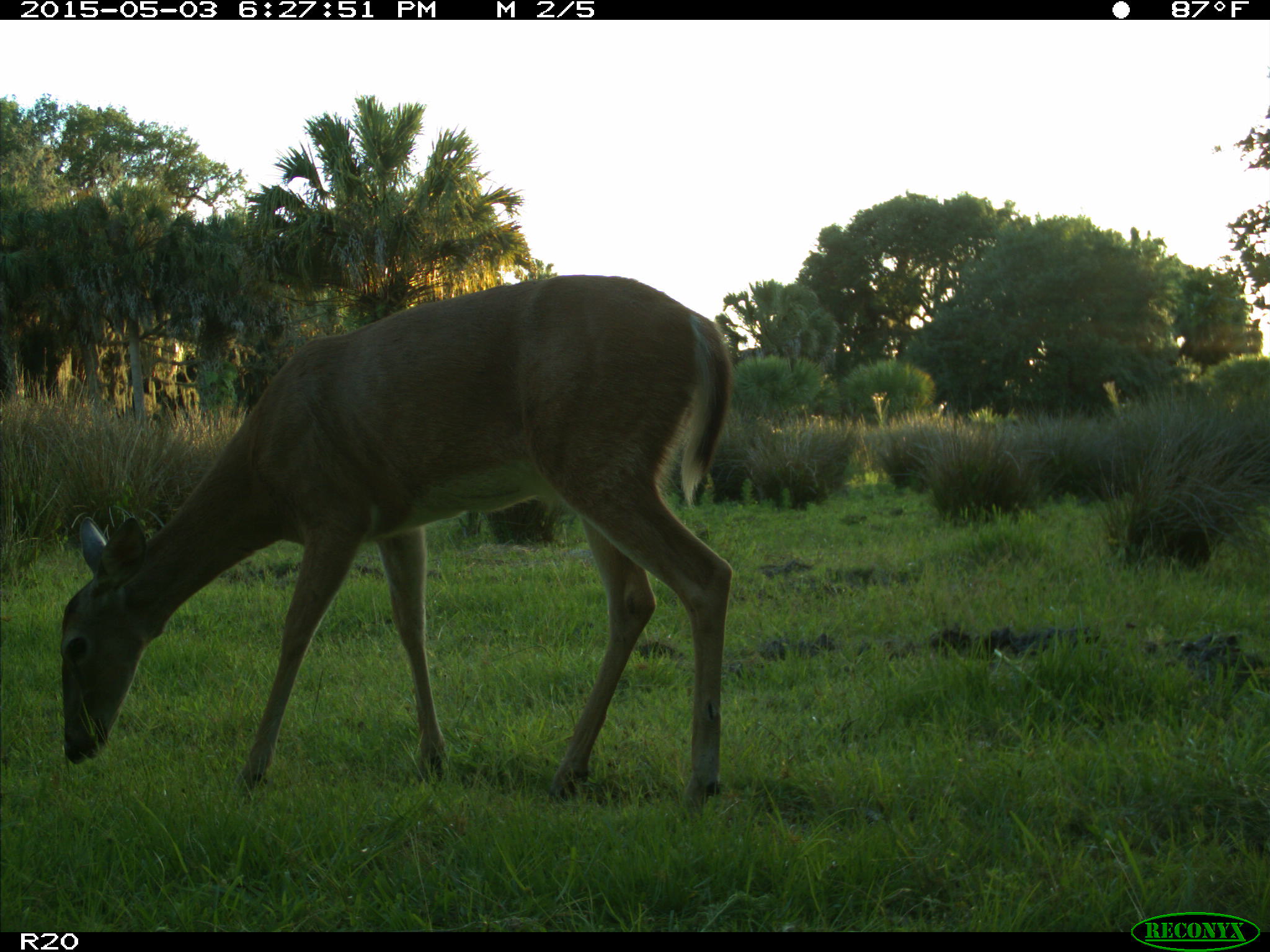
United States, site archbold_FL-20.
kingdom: Animalia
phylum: Chordata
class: Mammalia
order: Artiodactyla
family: Cervidae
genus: Odocoileus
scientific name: Odocoileus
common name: deer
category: unidentified deer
Unidentified deer (deer) (Odocoileus).